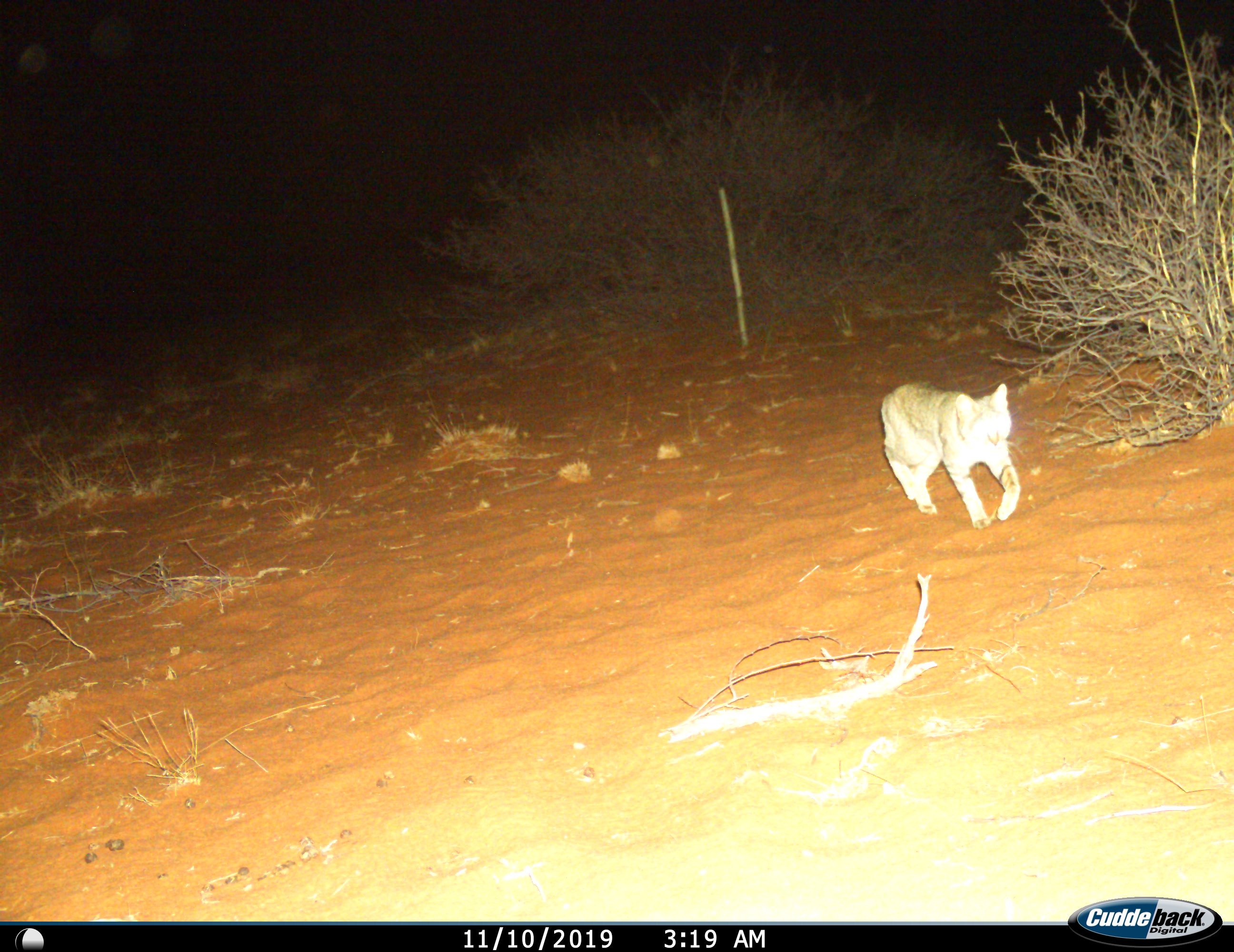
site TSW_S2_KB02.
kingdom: Animalia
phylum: Chordata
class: Mammalia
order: Carnivora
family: Felidae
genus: Felis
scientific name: Felis lybica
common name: african wild cat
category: africanwildcat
Africanwildcat (african wild cat) (Felis lybica), count 1. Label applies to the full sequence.